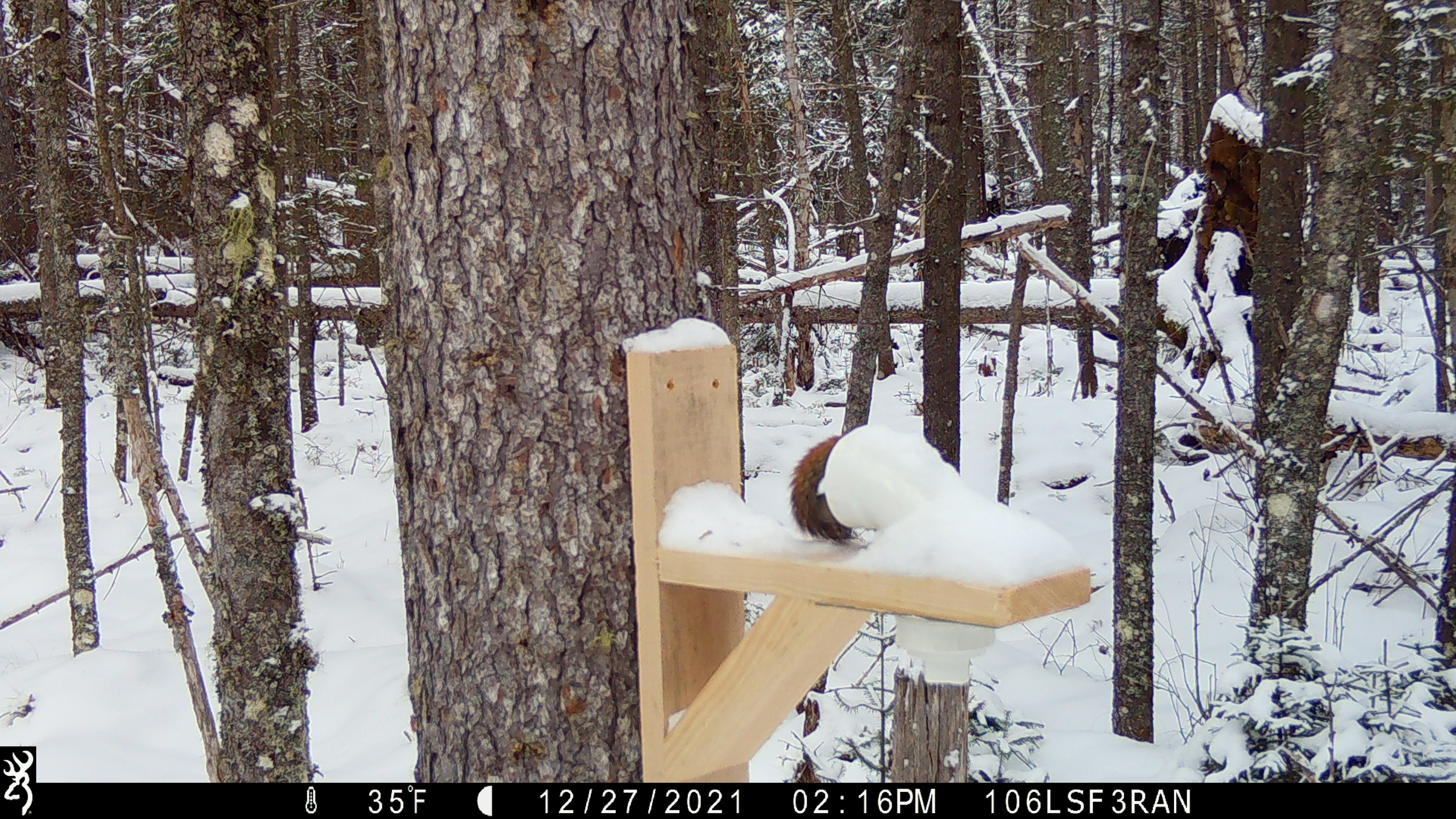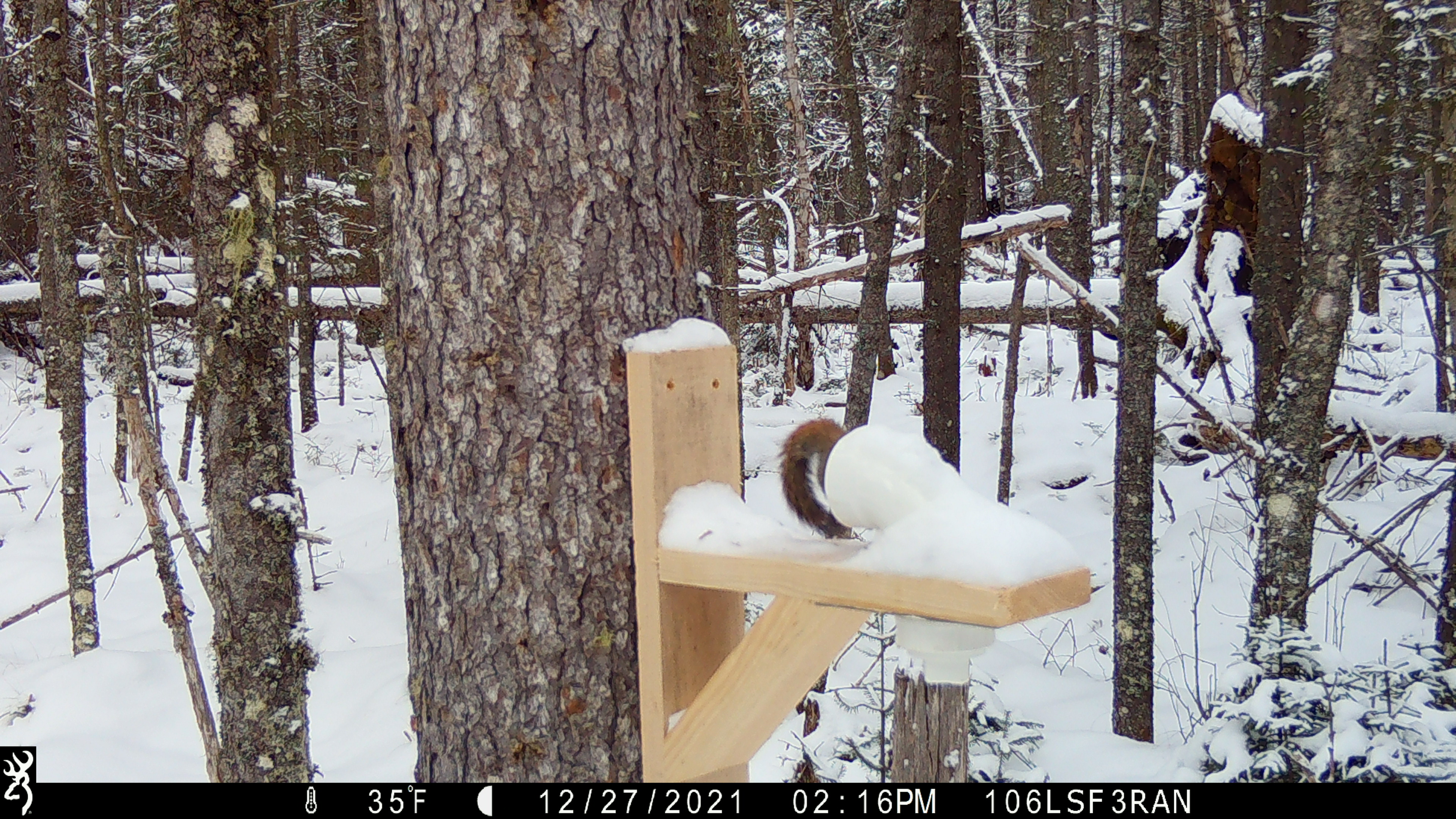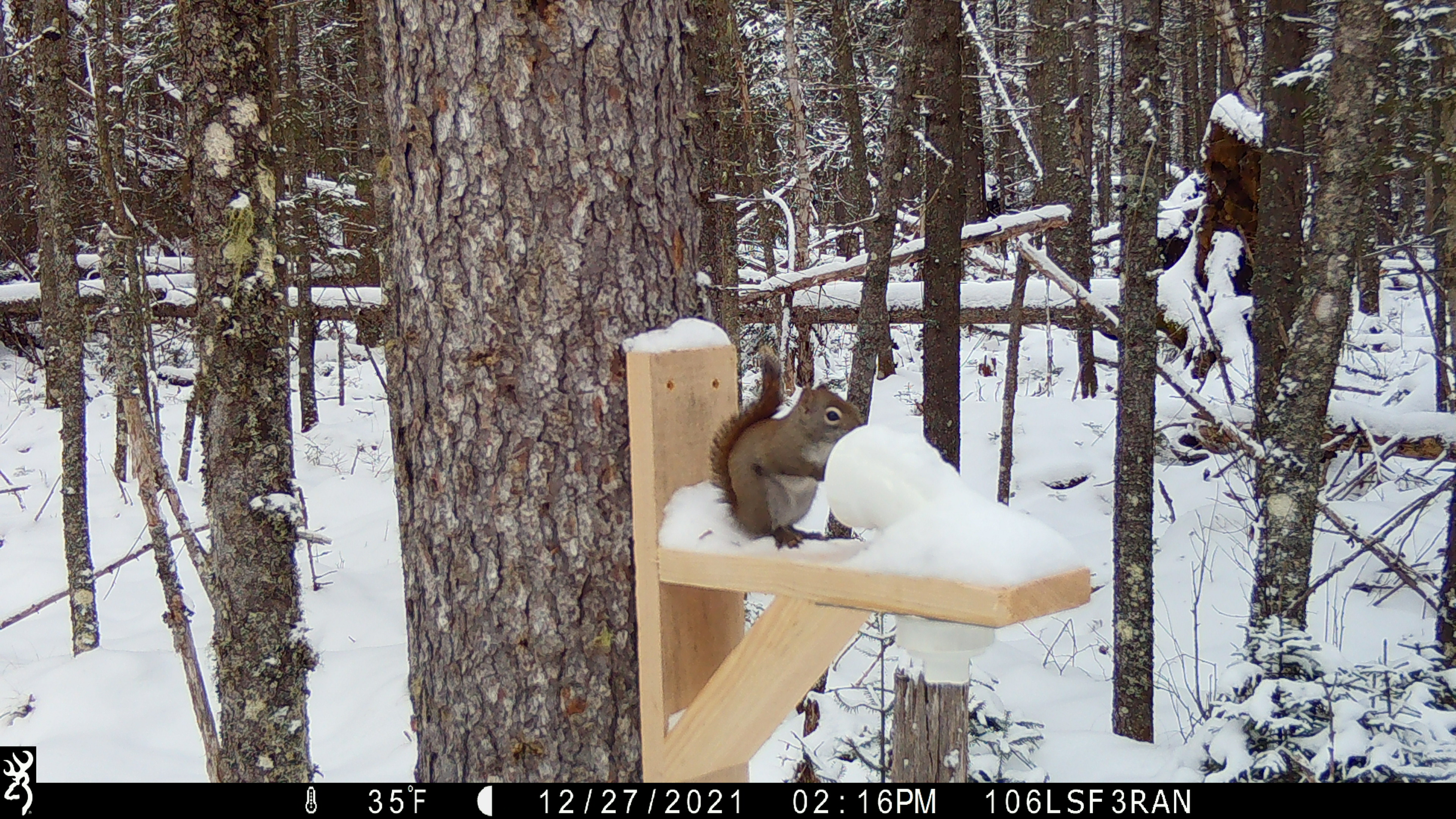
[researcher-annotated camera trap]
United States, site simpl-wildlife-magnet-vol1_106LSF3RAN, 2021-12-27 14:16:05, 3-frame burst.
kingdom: Animalia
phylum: Chordata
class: Mammalia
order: Rodentia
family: Sciuridae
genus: Tamiasciurus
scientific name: Tamiasciurus hudsonicus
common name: red squirrel